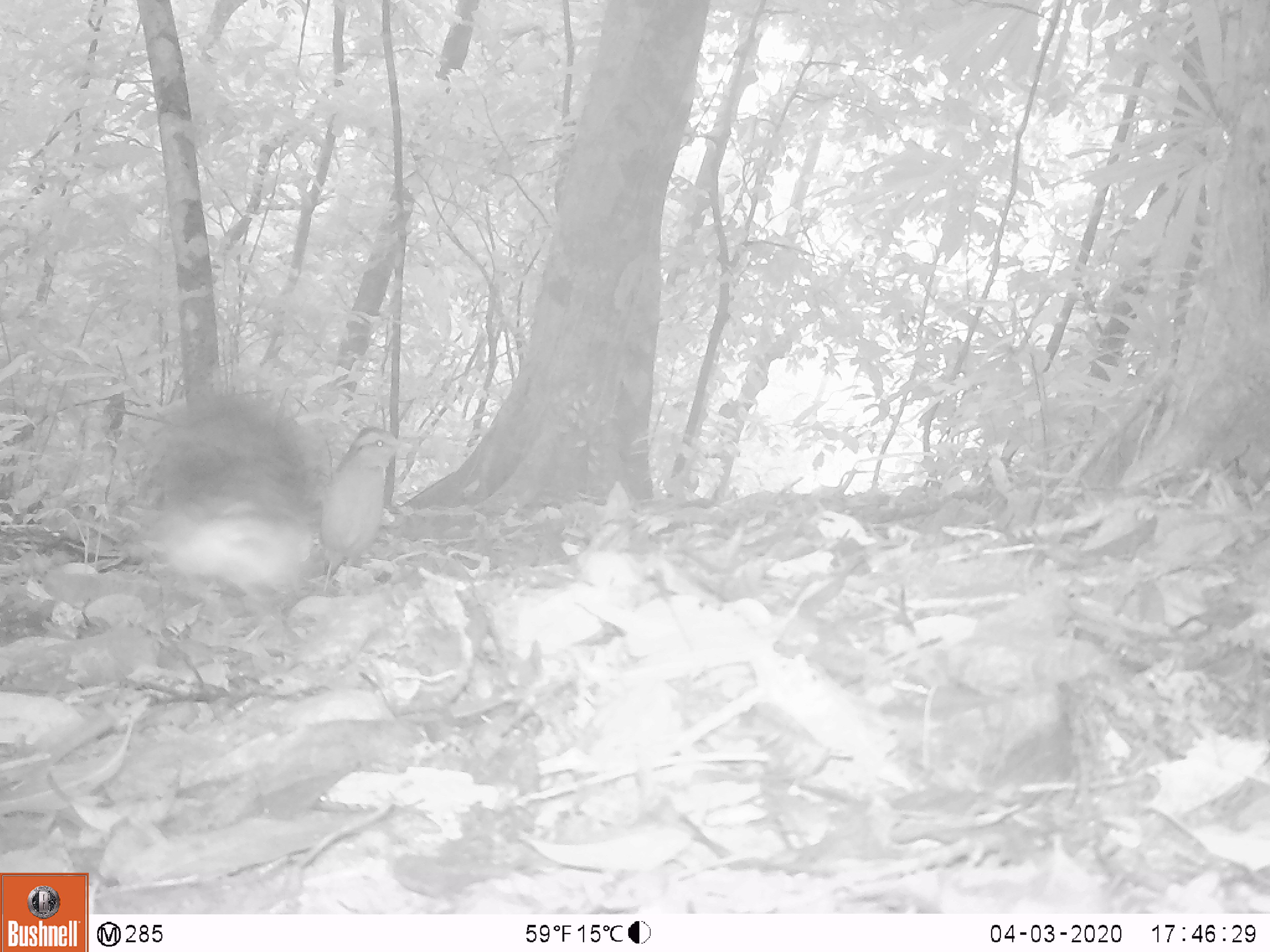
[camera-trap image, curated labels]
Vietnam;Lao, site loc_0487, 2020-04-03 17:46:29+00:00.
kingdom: Animalia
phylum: Chordata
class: Aves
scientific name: Aves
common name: bird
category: unidentified bird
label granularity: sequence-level